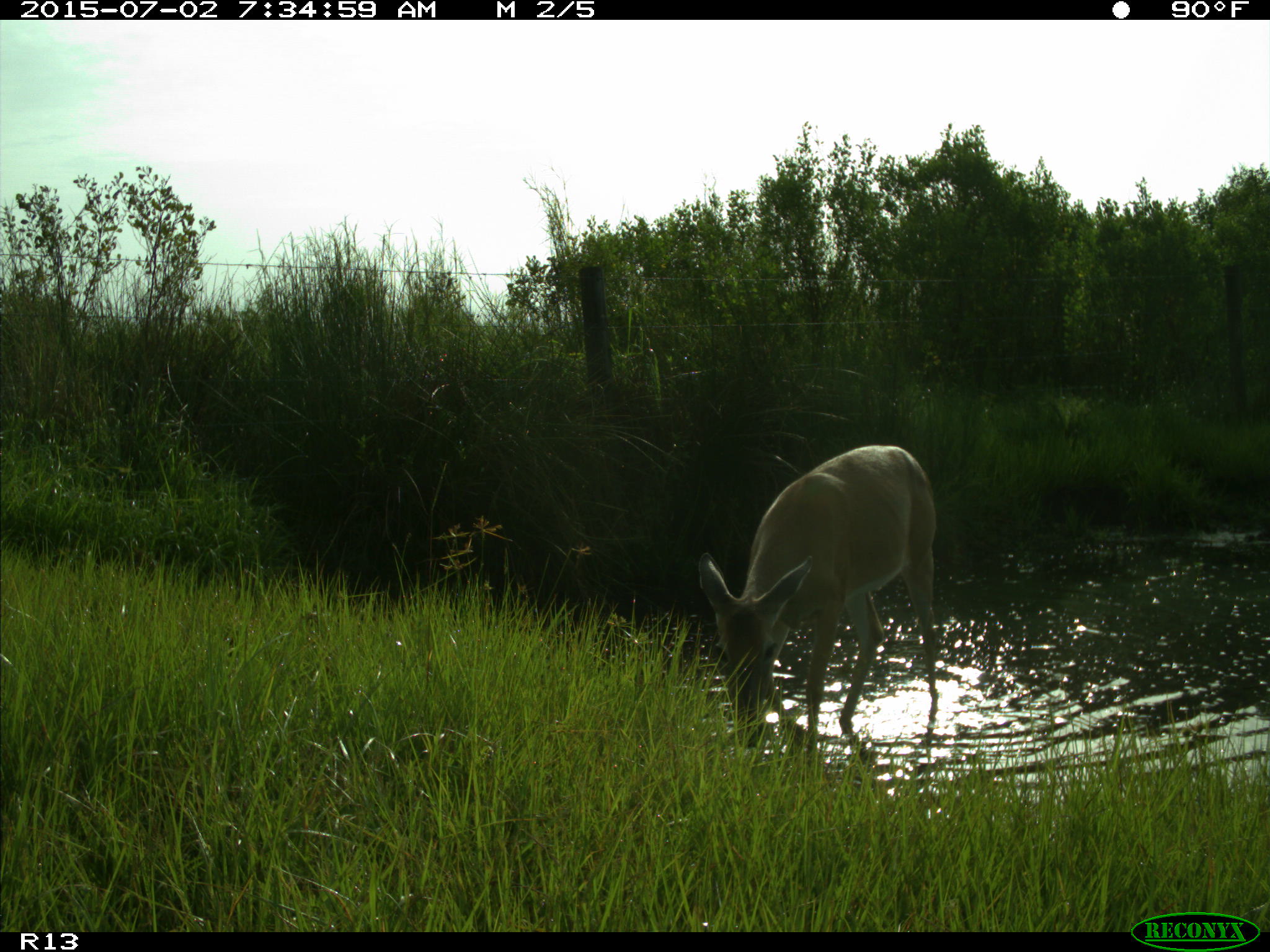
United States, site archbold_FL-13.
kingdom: Animalia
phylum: Chordata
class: Mammalia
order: Artiodactyla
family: Cervidae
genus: Odocoileus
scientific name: Odocoileus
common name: deer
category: unidentified deer